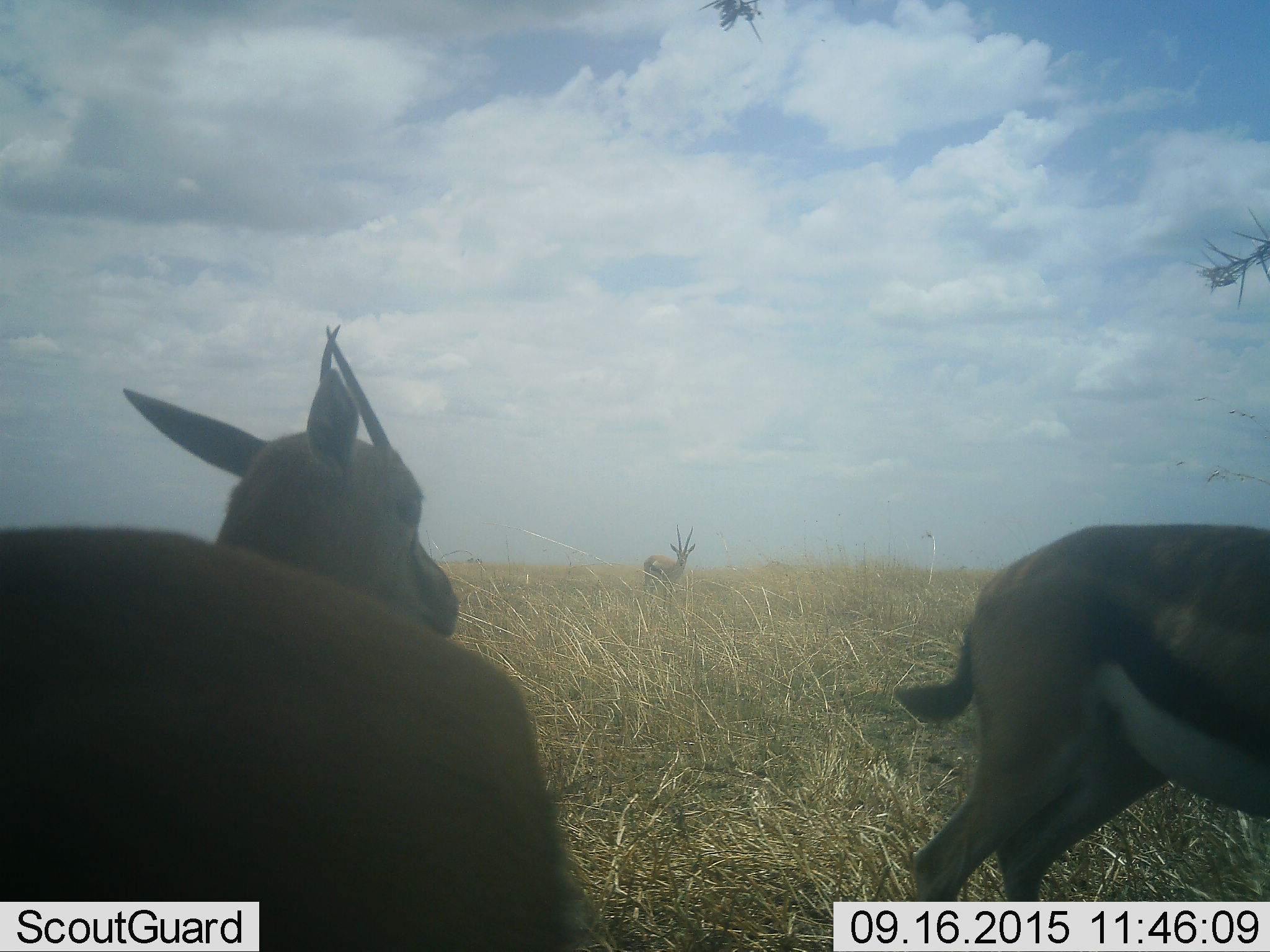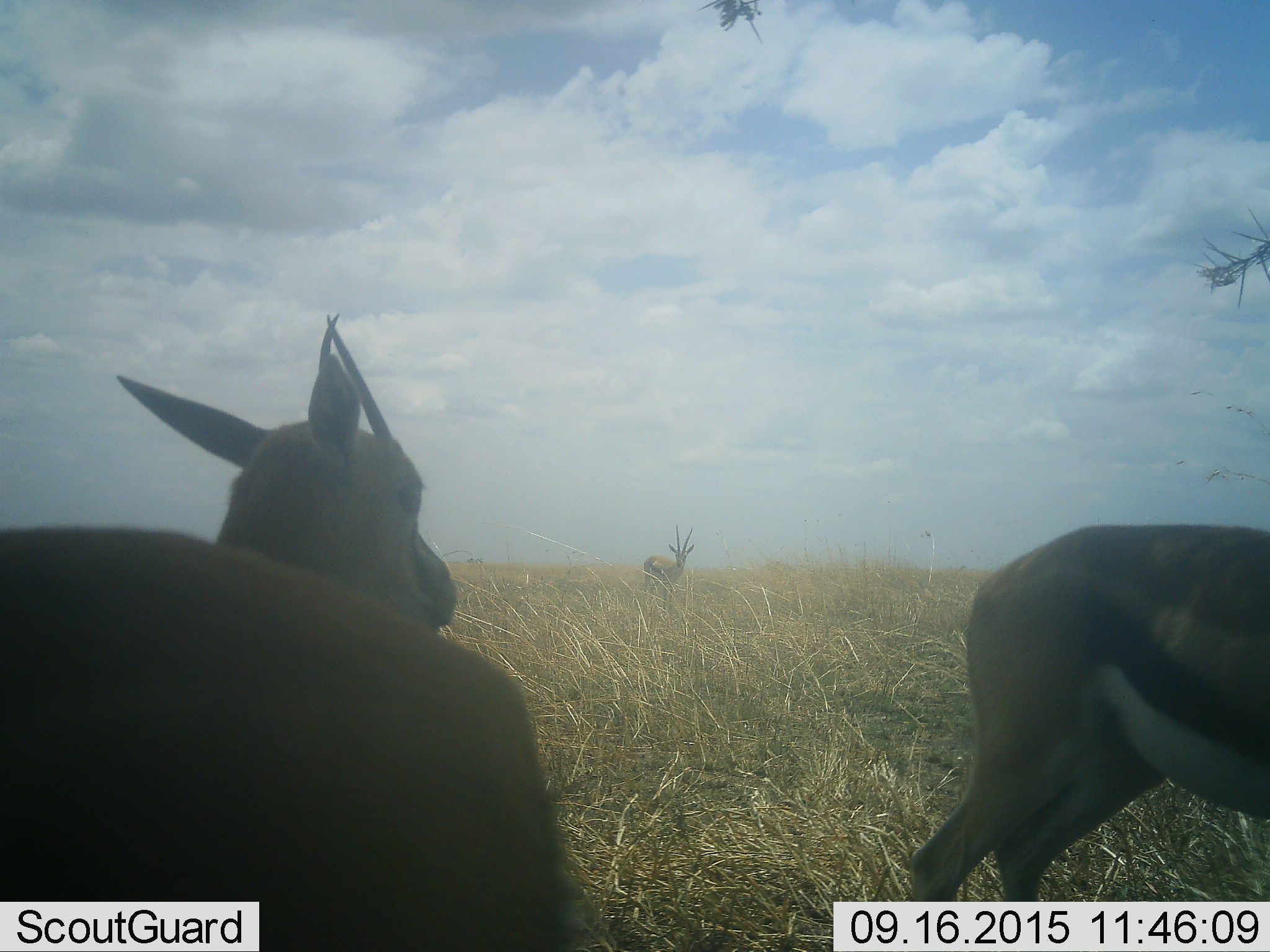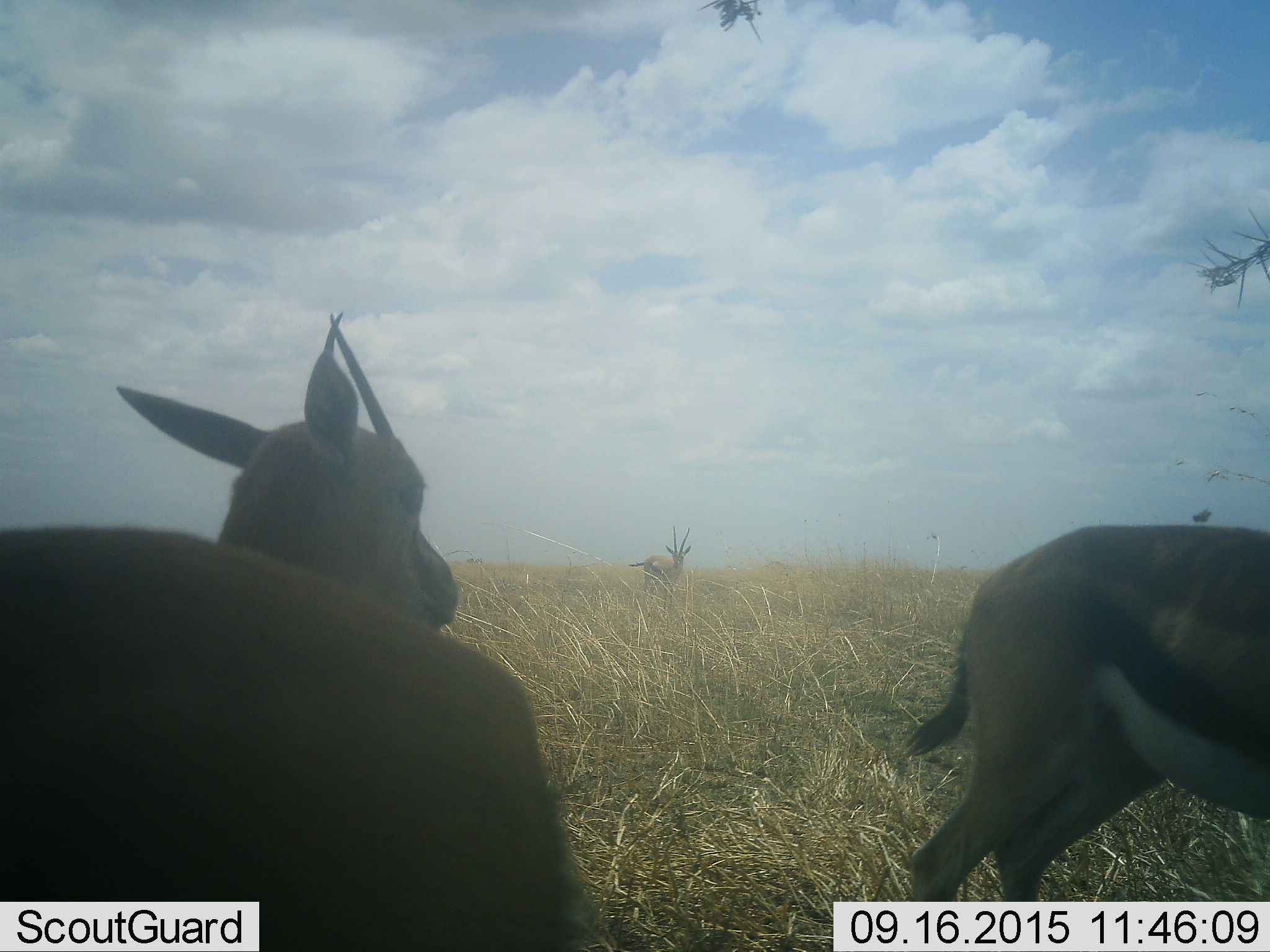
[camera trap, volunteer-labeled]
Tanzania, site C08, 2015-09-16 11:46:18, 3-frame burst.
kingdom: Animalia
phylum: Chordata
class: Mammalia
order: Artiodactyla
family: Bovidae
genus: Eudorcas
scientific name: Eudorcas thomsonii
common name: thomson's gazelle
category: gazellethomsons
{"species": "gazellethomsons (thomson's gazelle) (Eudorcas thomsonii)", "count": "3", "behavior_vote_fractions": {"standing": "100%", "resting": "13%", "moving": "0%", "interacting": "0%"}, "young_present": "0%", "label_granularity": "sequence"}